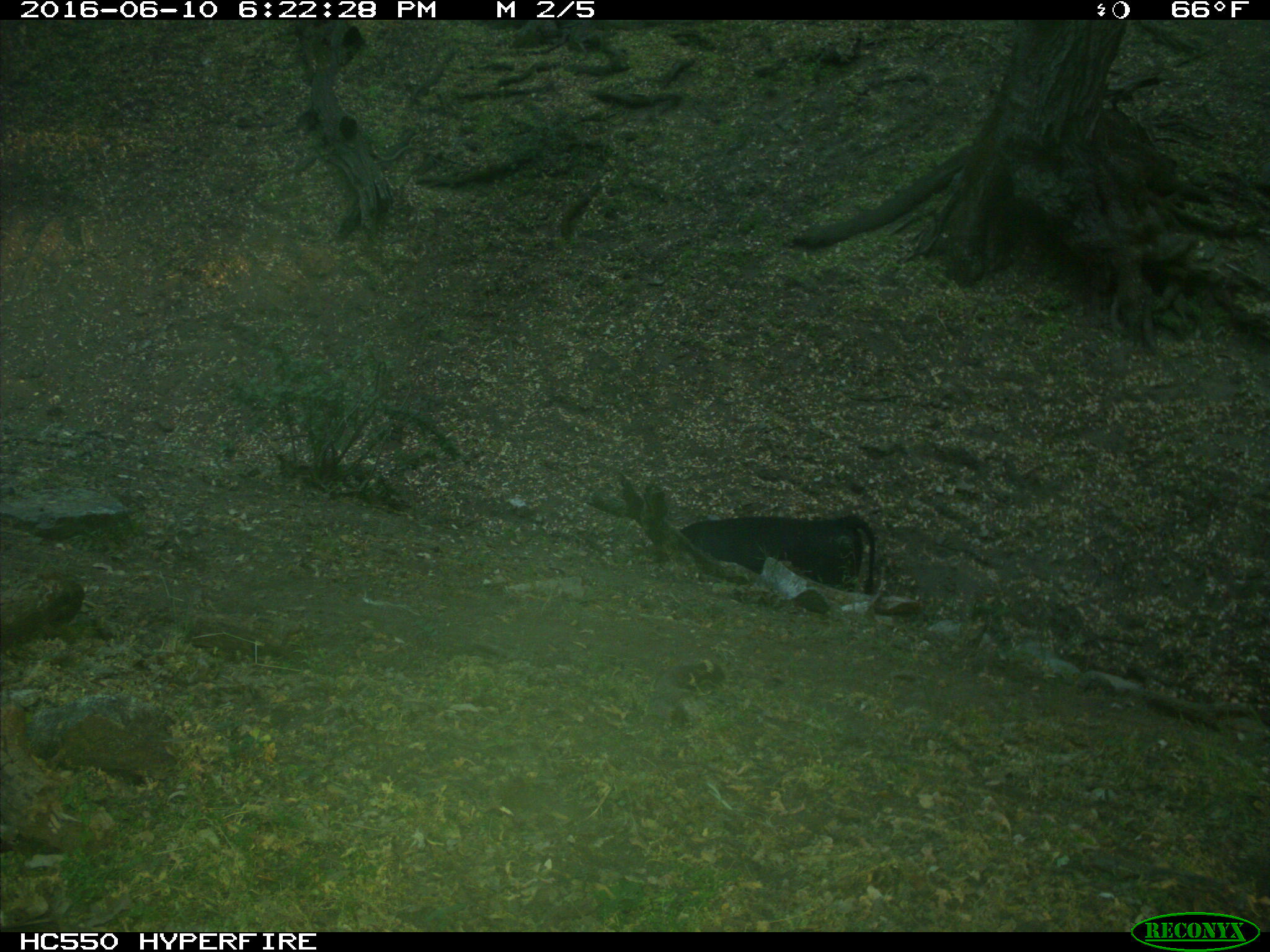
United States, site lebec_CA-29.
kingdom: Animalia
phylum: Chordata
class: Mammalia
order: Artiodactyla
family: Bovidae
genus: Bos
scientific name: Bos taurus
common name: domestic cow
Bos taurus (domestic cow).